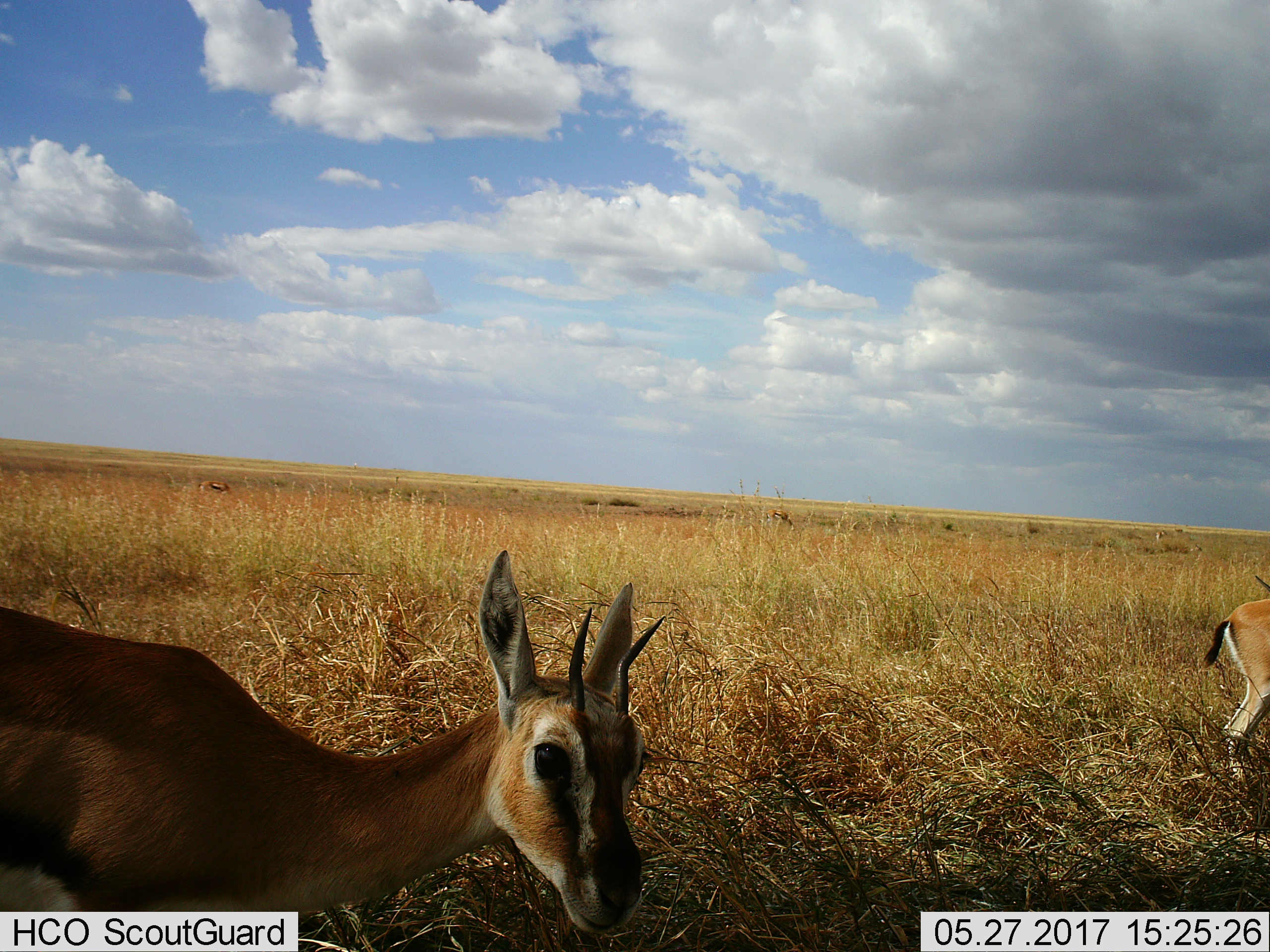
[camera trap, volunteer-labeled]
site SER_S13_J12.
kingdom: Animalia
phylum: Chordata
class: Mammalia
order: Artiodactyla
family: Bovidae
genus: Eudorcas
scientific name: Eudorcas thomsonii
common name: thomson's gazelle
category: gazellethomsons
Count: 5.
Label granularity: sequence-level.